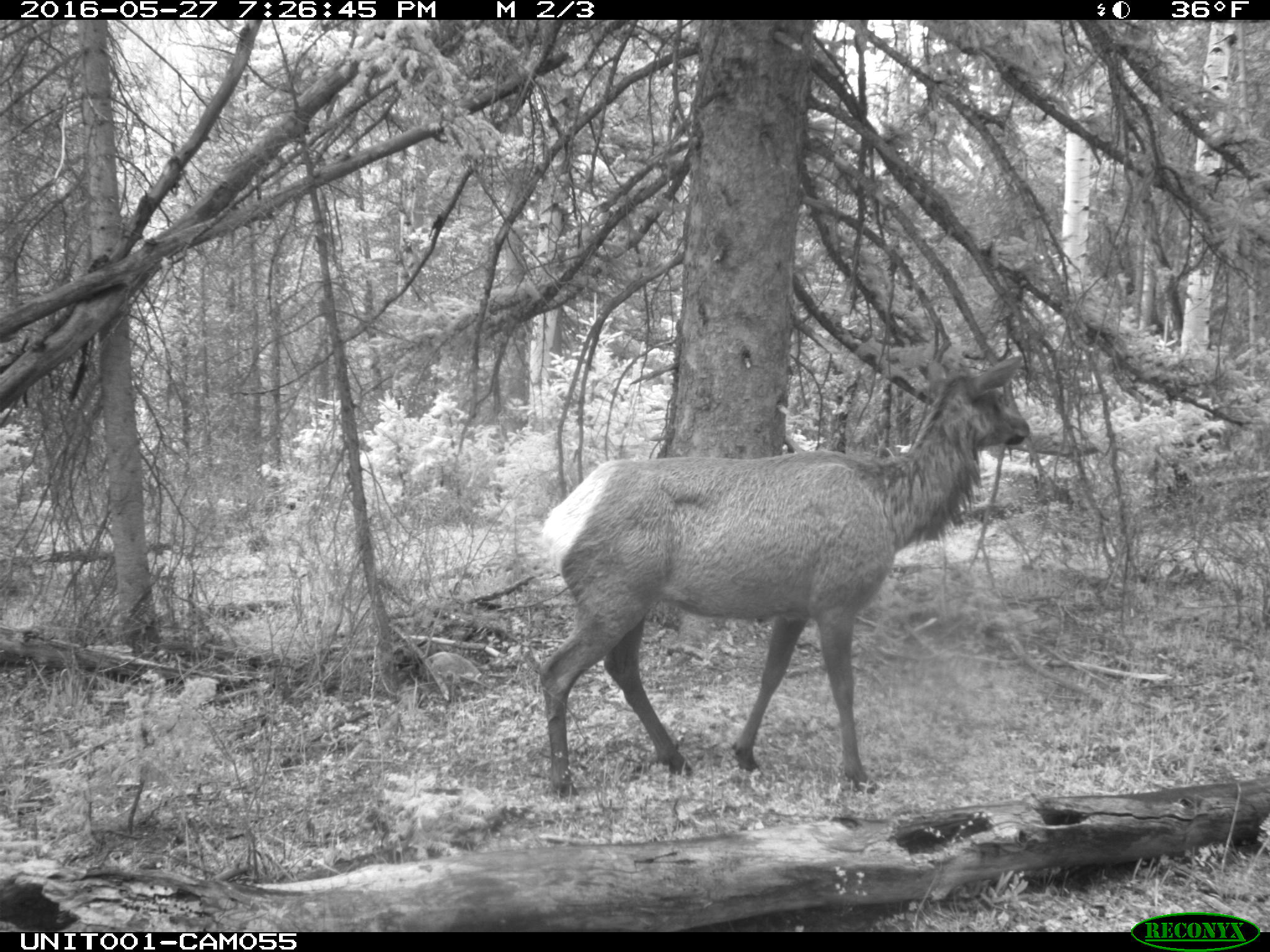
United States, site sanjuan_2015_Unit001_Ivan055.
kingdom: Animalia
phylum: Chordata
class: Mammalia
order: Artiodactyla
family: Cervidae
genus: Cervus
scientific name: Cervus elaphus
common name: red deer